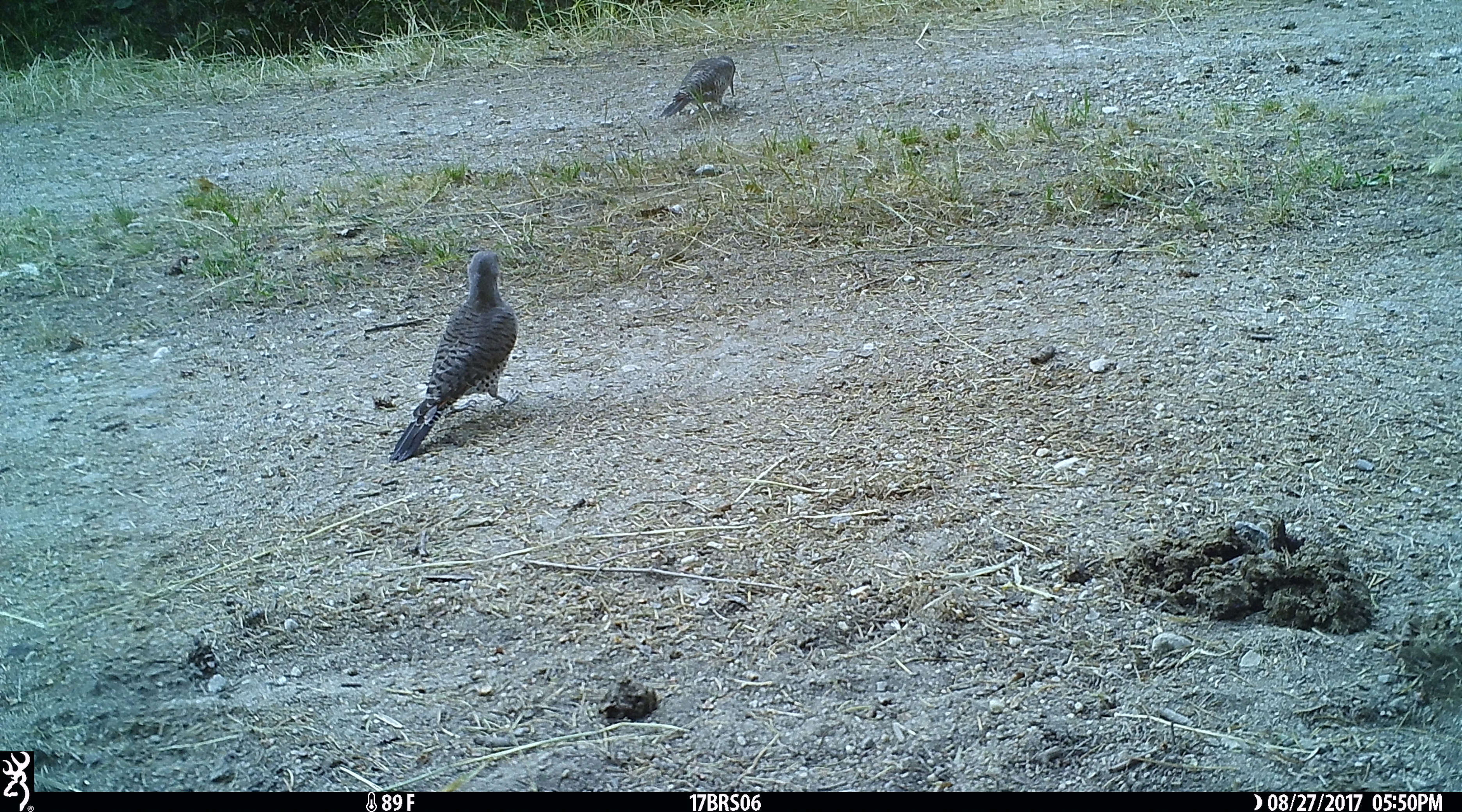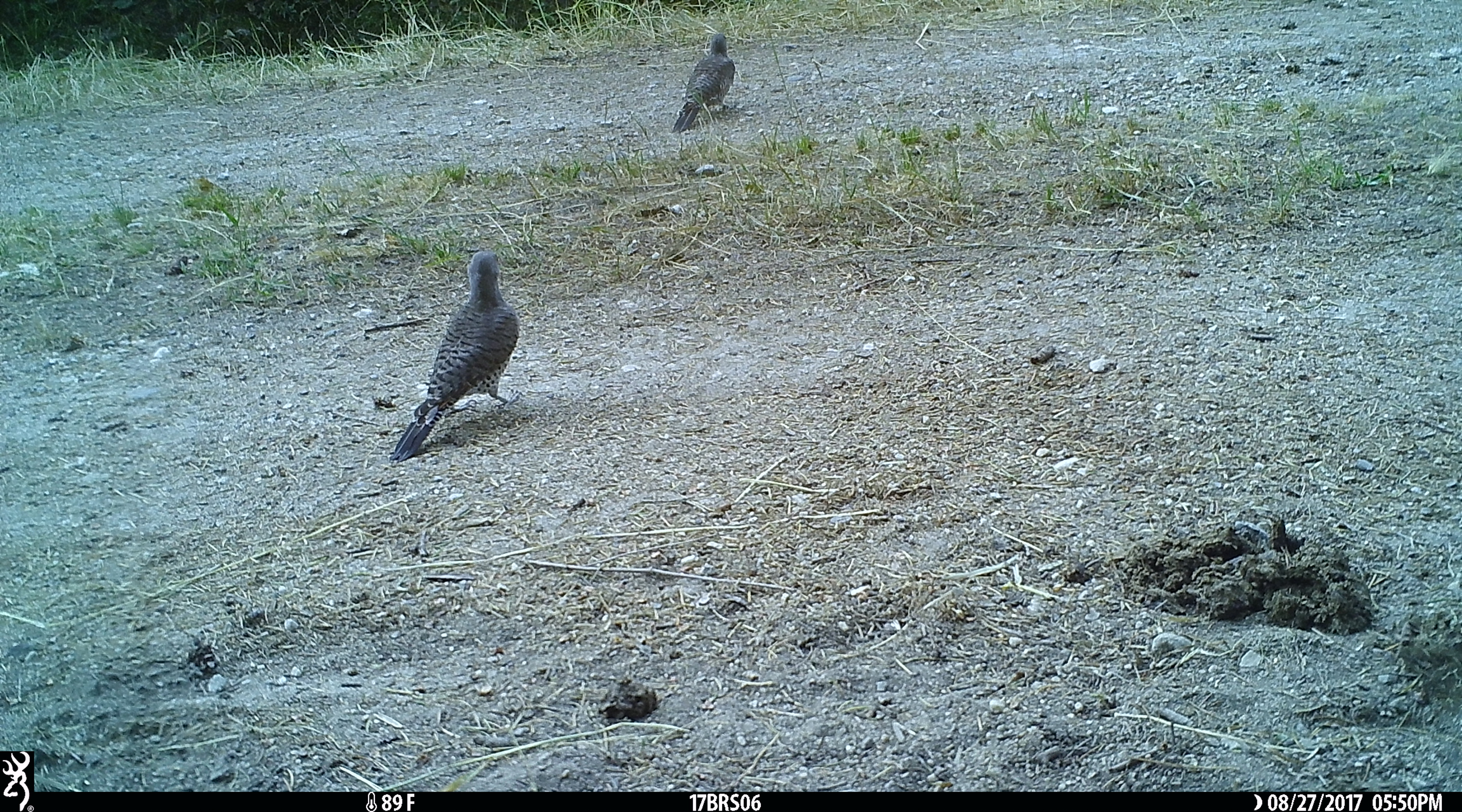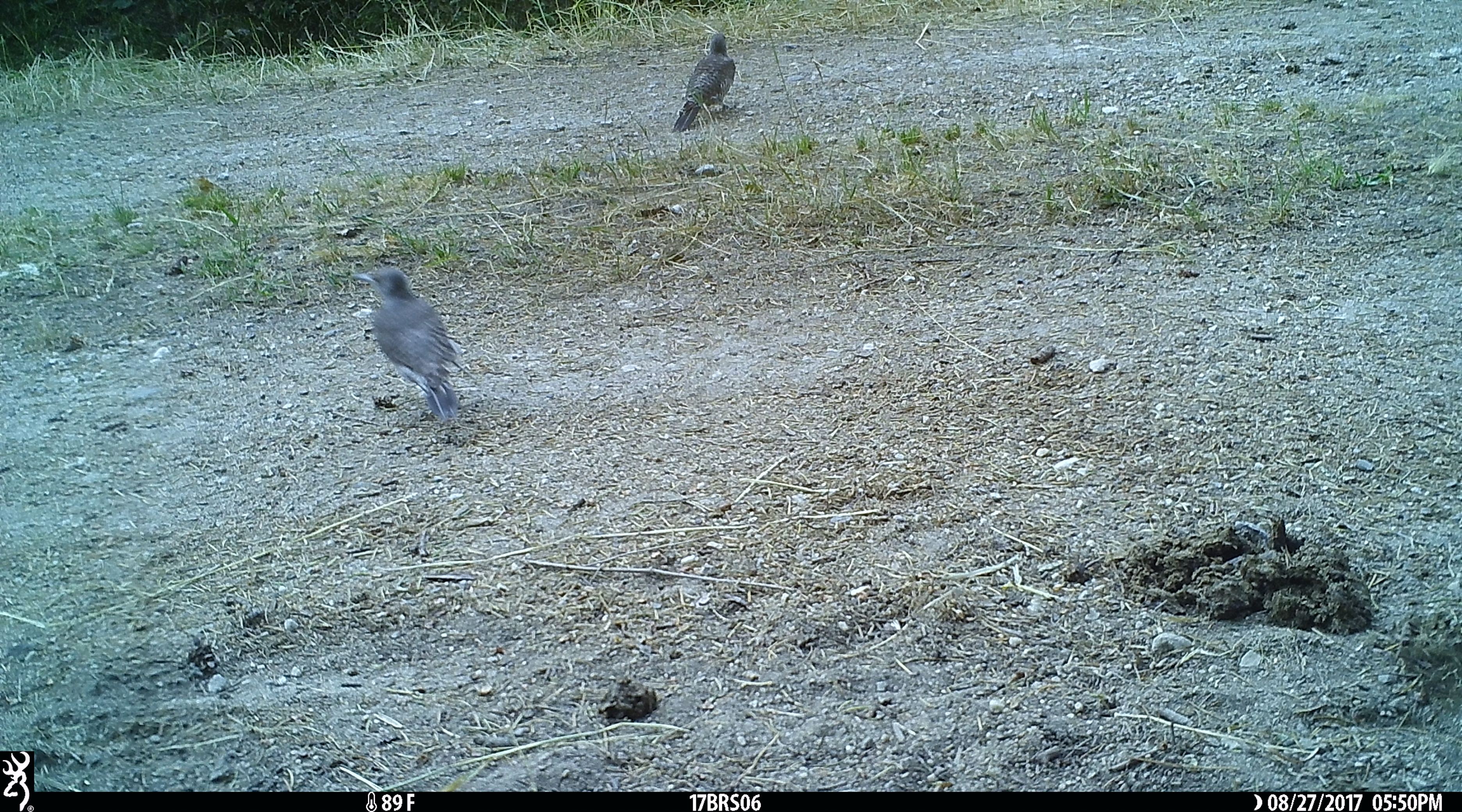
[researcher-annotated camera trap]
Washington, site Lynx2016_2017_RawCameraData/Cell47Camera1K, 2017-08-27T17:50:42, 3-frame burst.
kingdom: Animalia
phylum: Chordata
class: Aves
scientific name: Aves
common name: birds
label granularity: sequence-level